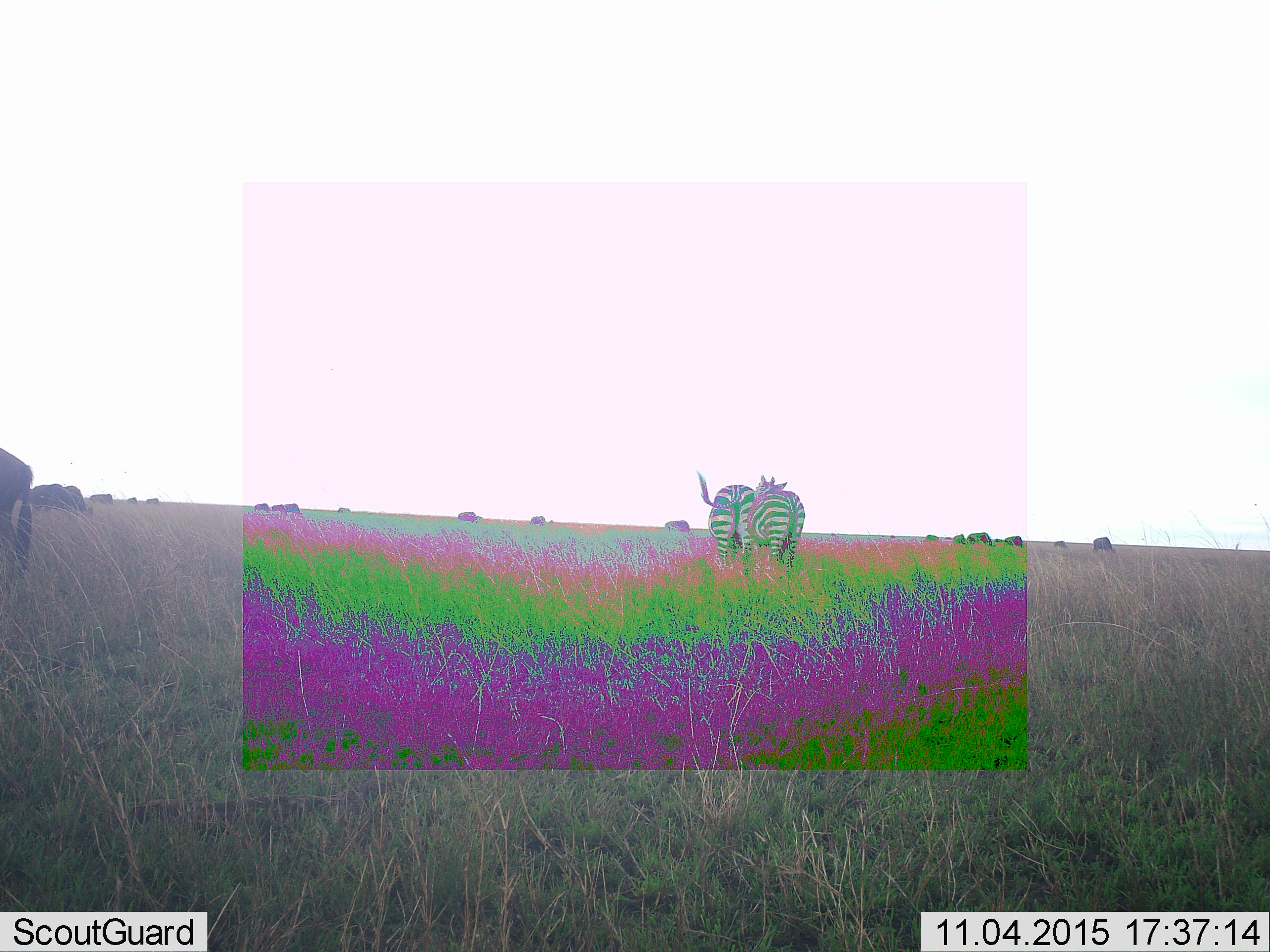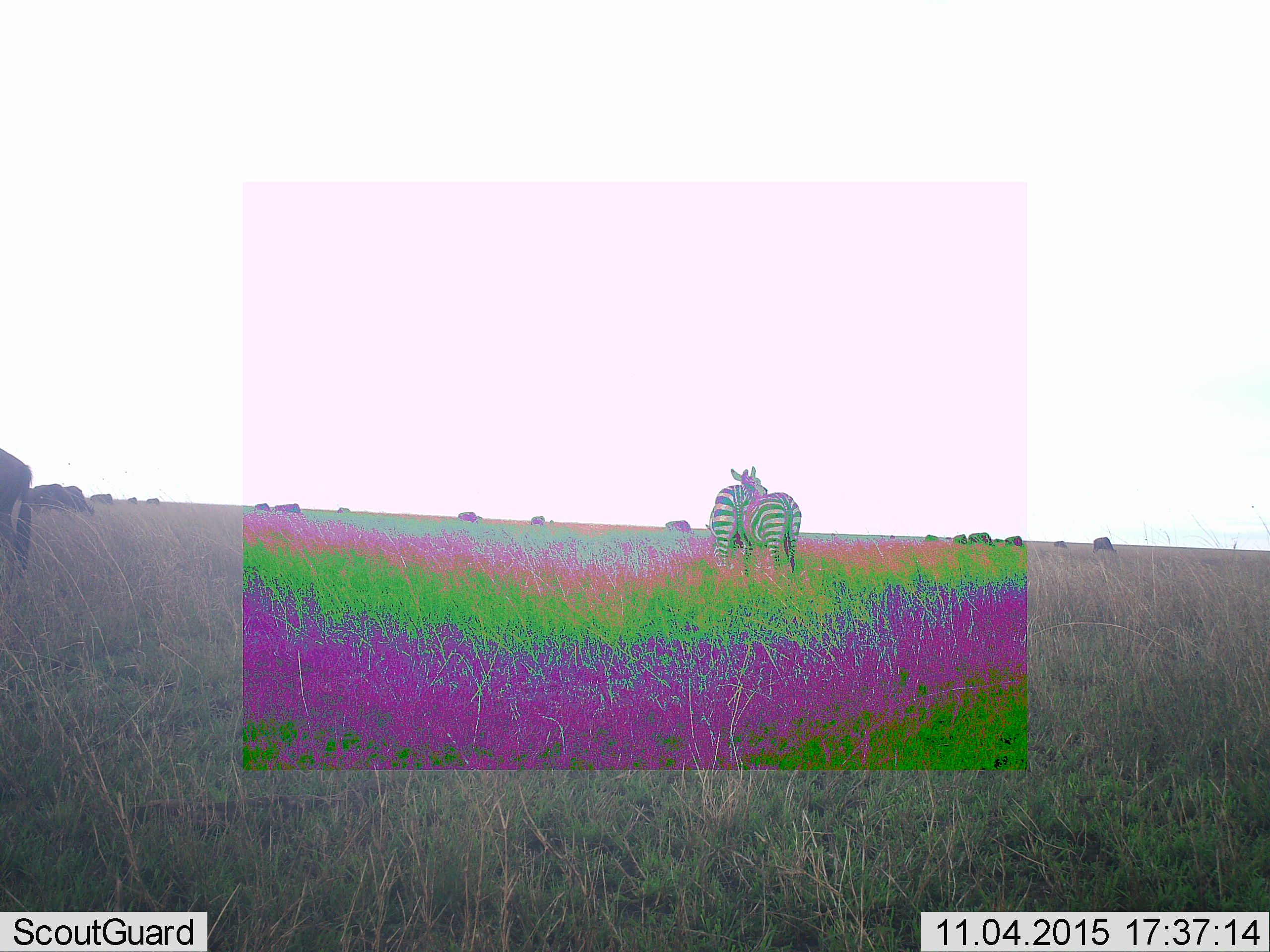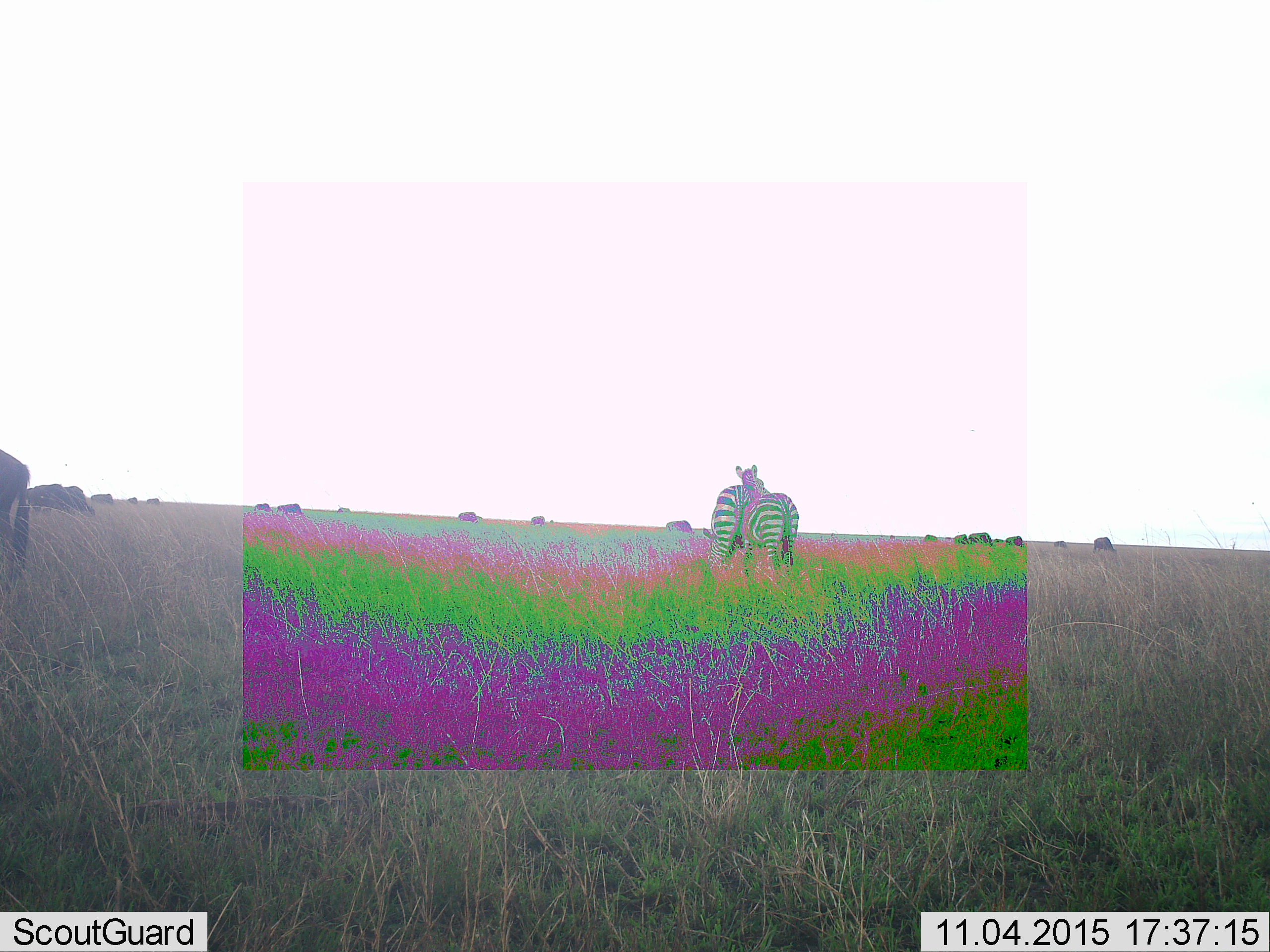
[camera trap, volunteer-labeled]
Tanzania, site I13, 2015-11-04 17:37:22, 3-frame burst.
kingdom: Animalia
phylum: Chordata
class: Mammalia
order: Artiodactyla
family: Bovidae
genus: Connochaetes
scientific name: Connochaetes taurinus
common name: blue wildebeest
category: wildebeest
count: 11-50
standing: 38%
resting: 25%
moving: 38%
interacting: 12%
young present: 0%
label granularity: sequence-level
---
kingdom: Animalia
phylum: Chordata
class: Mammalia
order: Perissodactyla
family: Equidae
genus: Equus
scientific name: Equus quagga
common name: plains zebra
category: zebra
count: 2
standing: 80%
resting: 0%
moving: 20%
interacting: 30%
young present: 0%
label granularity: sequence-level